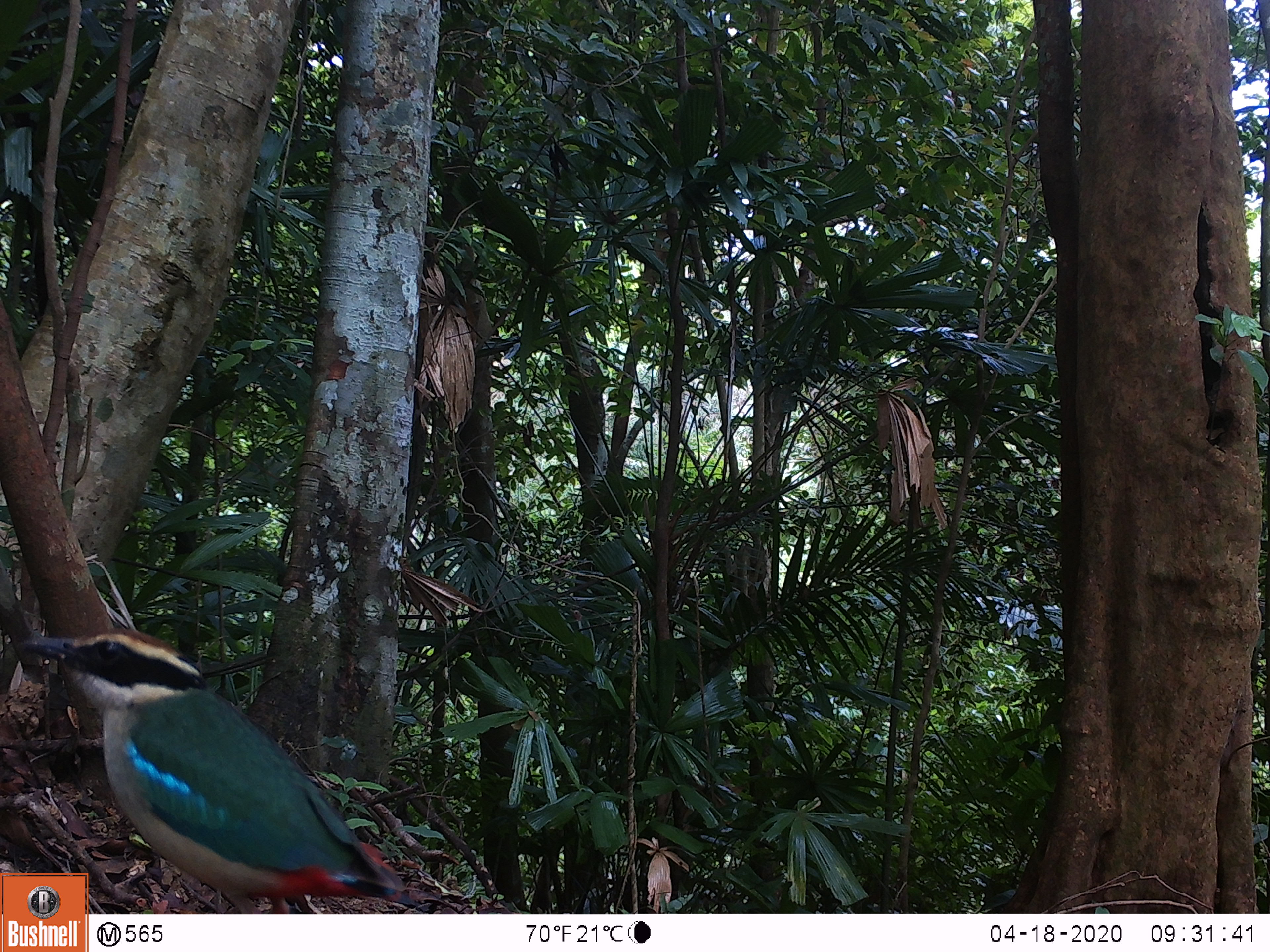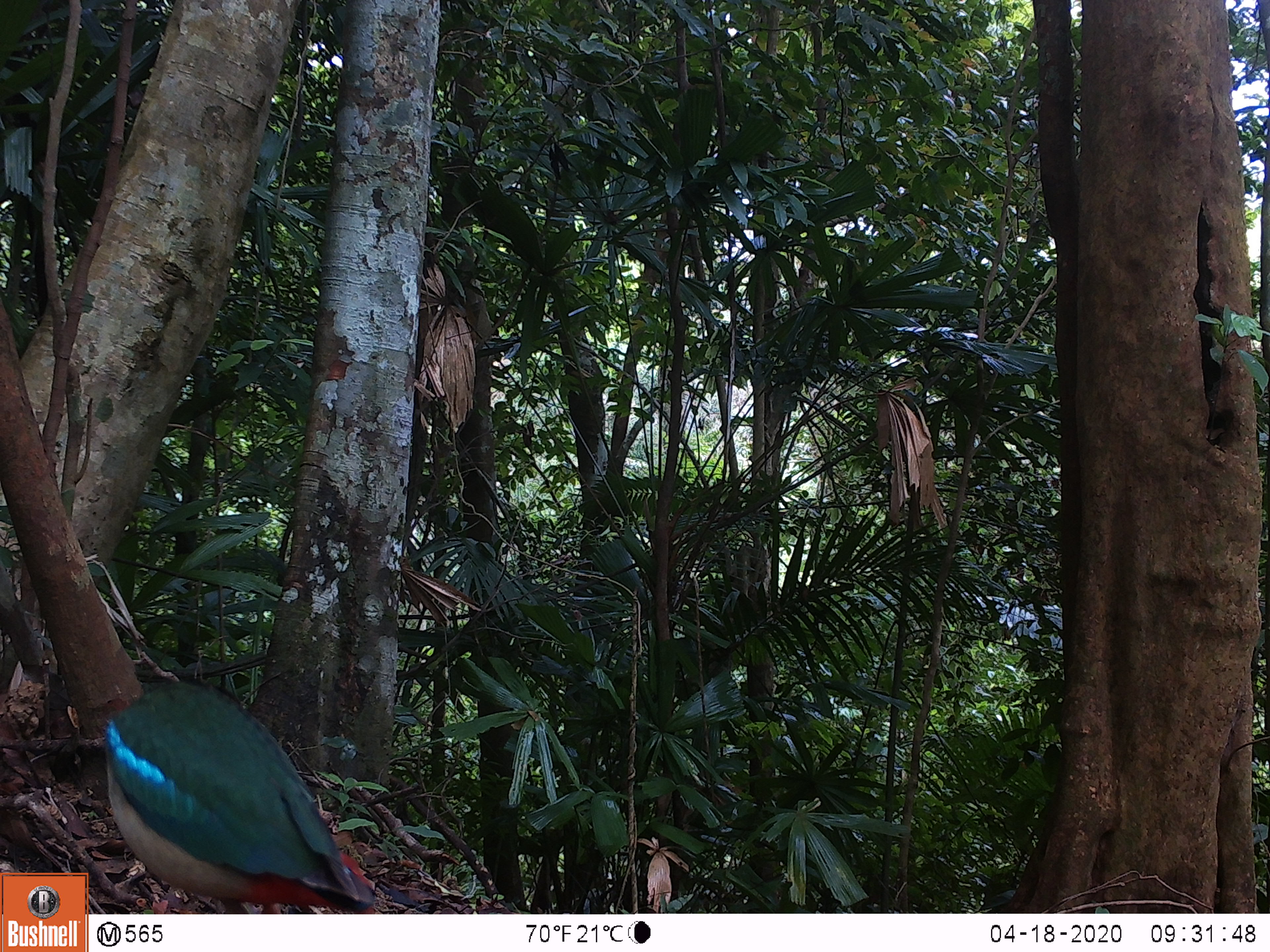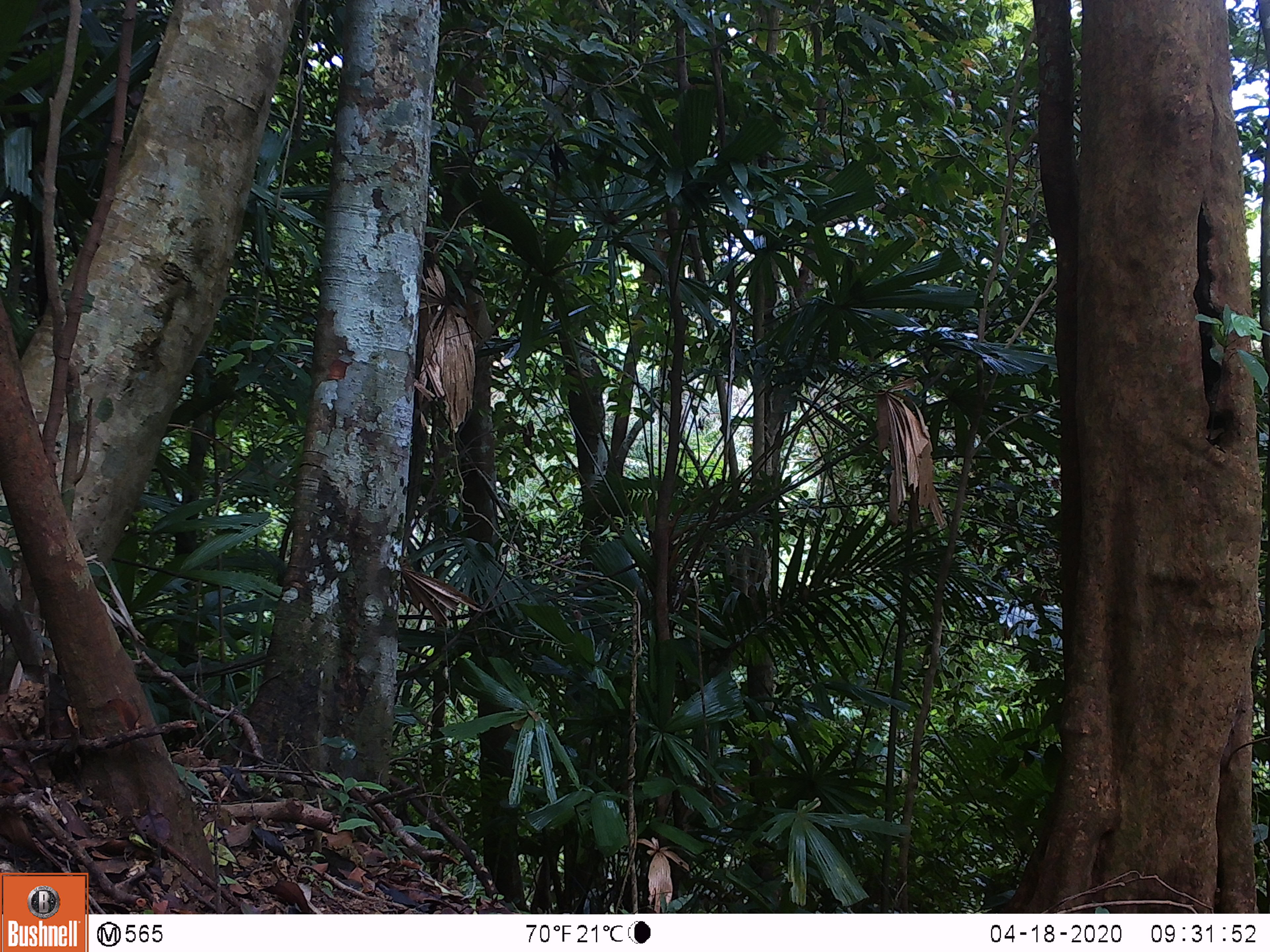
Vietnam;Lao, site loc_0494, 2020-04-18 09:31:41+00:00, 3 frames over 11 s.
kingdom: Animalia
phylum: Chordata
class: Aves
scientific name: Aves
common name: bird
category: unidentified bird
Unidentified bird (bird) (Aves). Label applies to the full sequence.